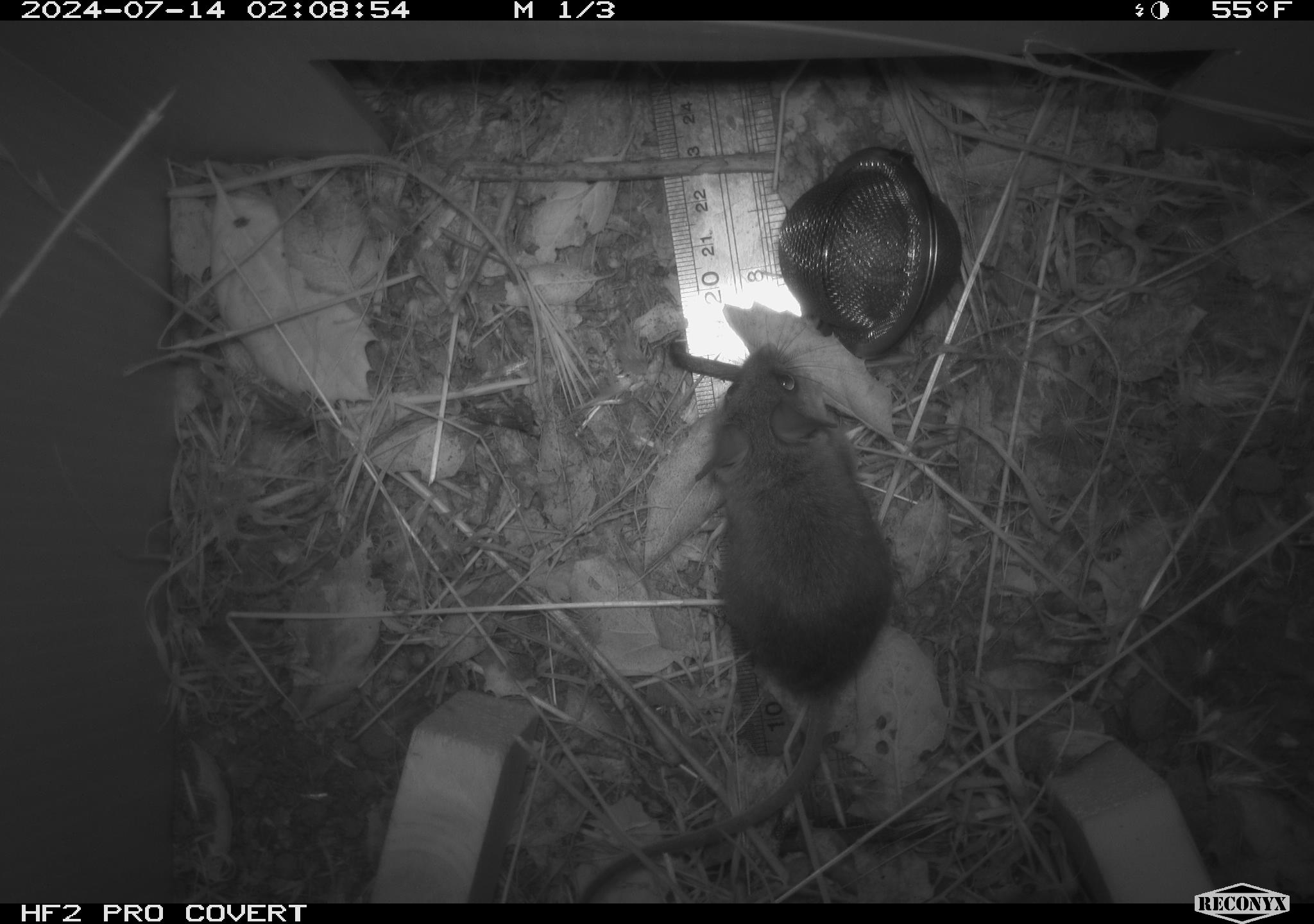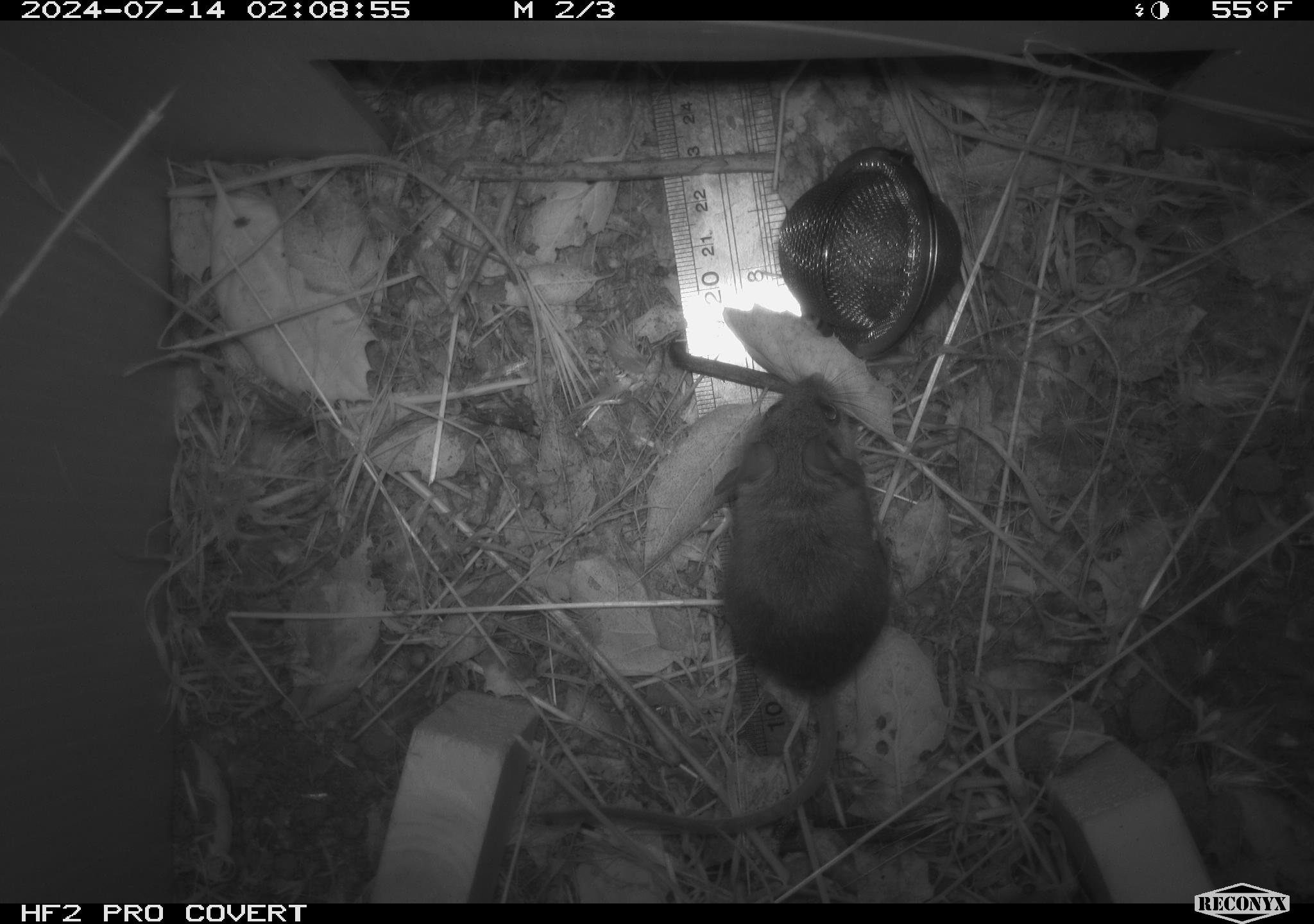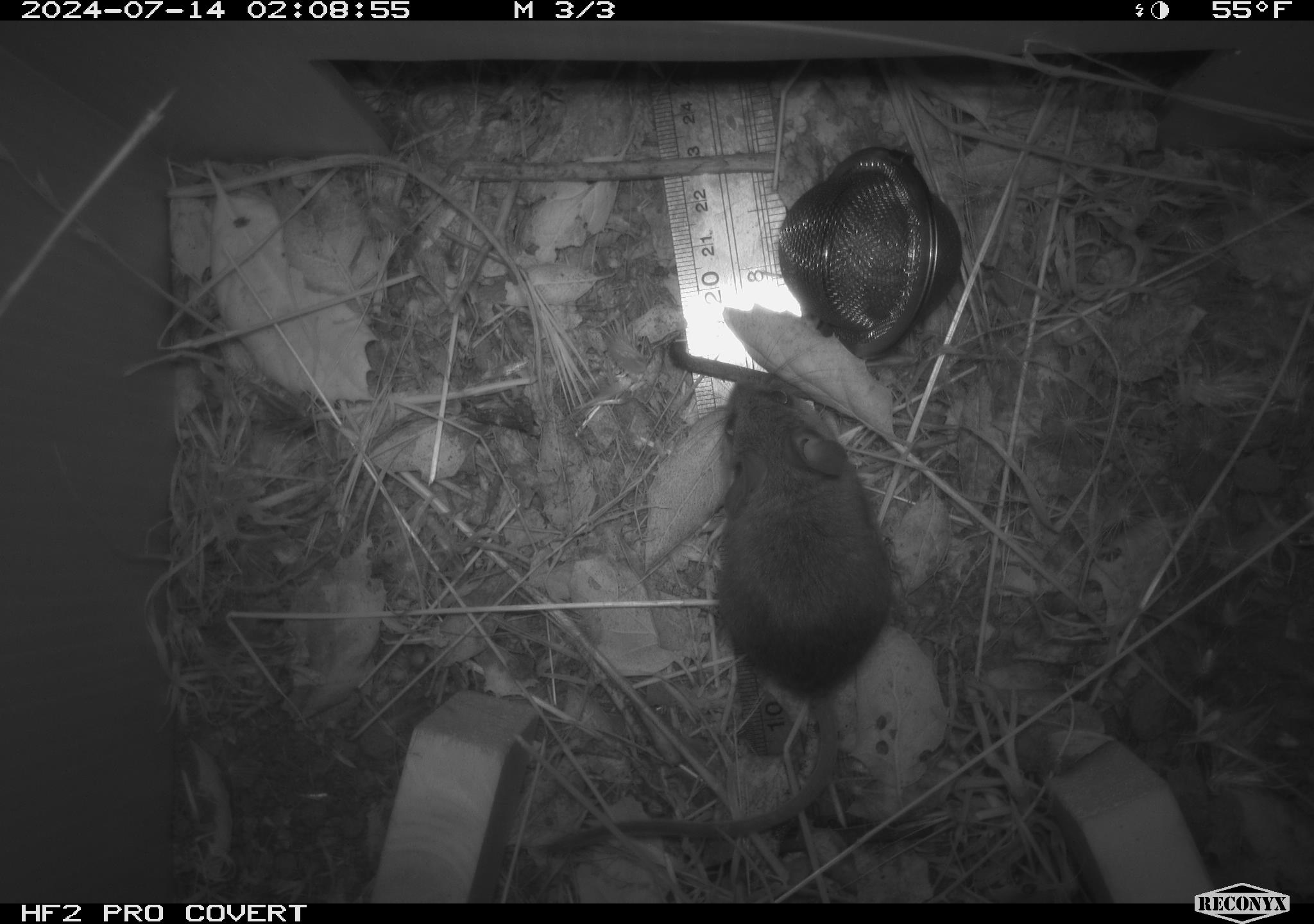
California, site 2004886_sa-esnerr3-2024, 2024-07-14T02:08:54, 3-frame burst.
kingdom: Animalia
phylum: Chordata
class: Mammalia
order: Rodentia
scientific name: Rodentia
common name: rodent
Rodent (Rodentia).